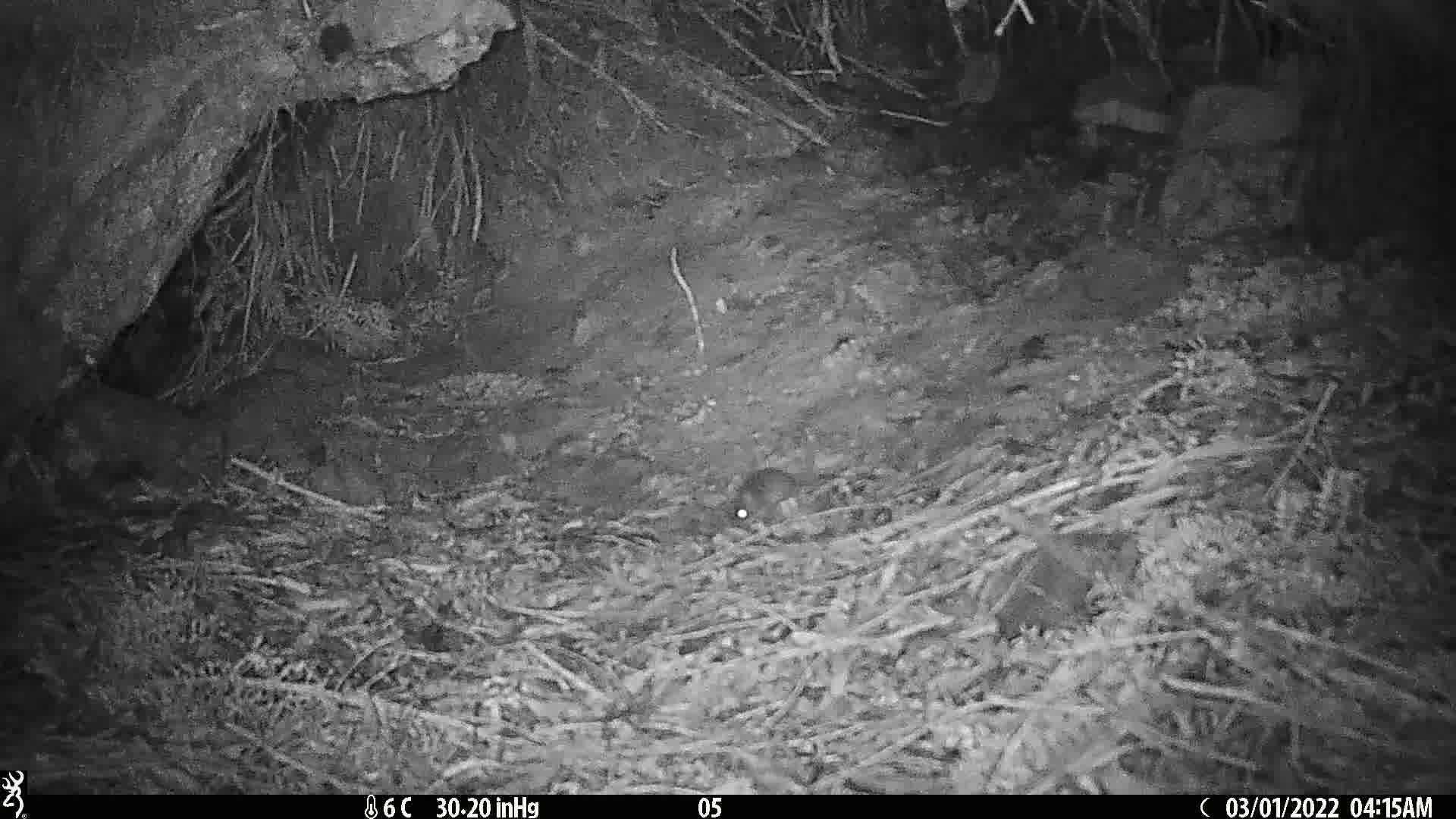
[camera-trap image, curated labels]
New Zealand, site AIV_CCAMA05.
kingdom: Animalia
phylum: Chordata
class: Mammalia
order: Rodentia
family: Muridae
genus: Mus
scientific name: Mus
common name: mouse